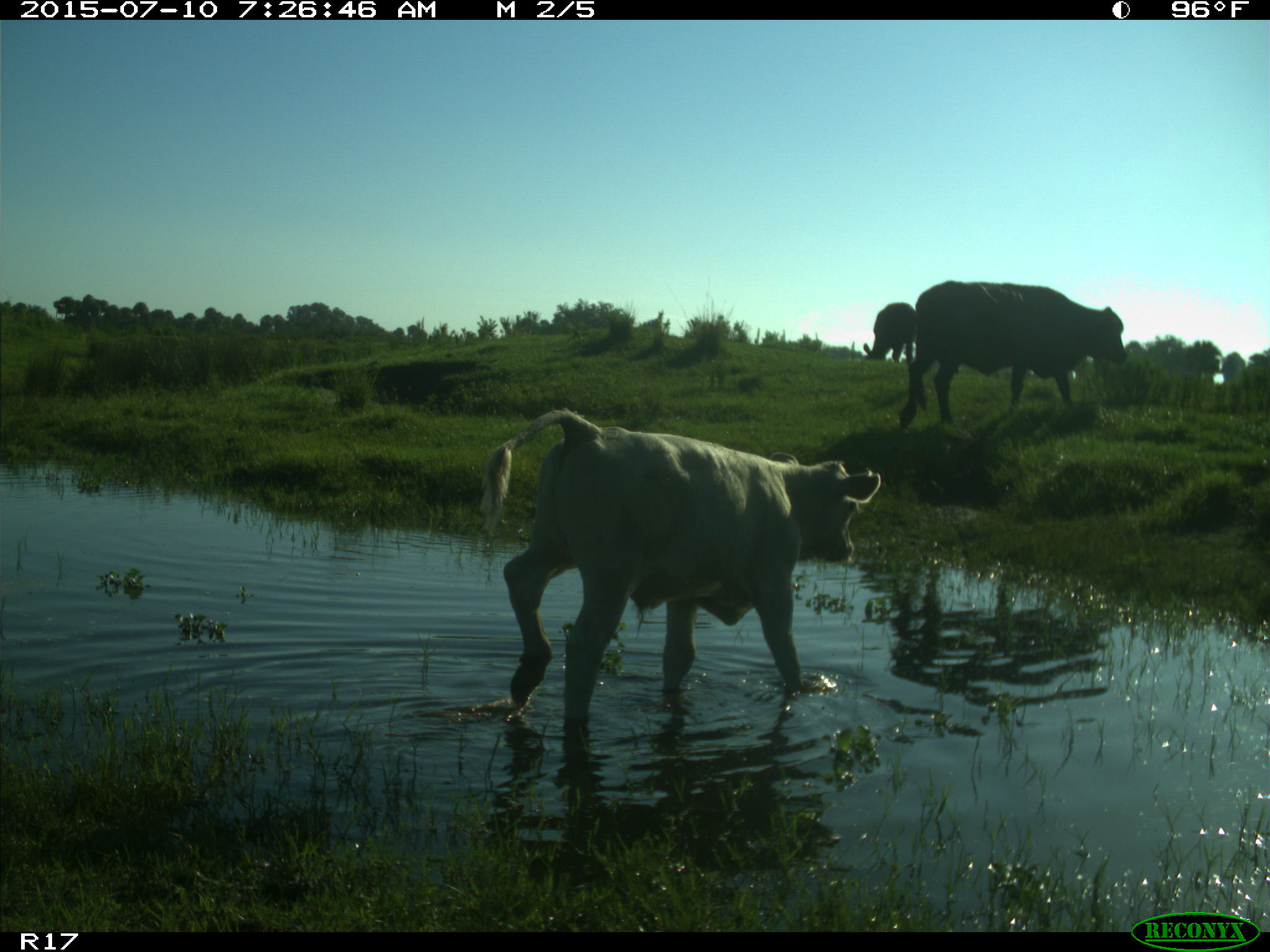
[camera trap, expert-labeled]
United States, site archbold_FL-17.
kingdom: Animalia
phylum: Chordata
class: Mammalia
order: Artiodactyla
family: Bovidae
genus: Bos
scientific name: Bos taurus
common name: domestic cow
Bos taurus (domestic cow).